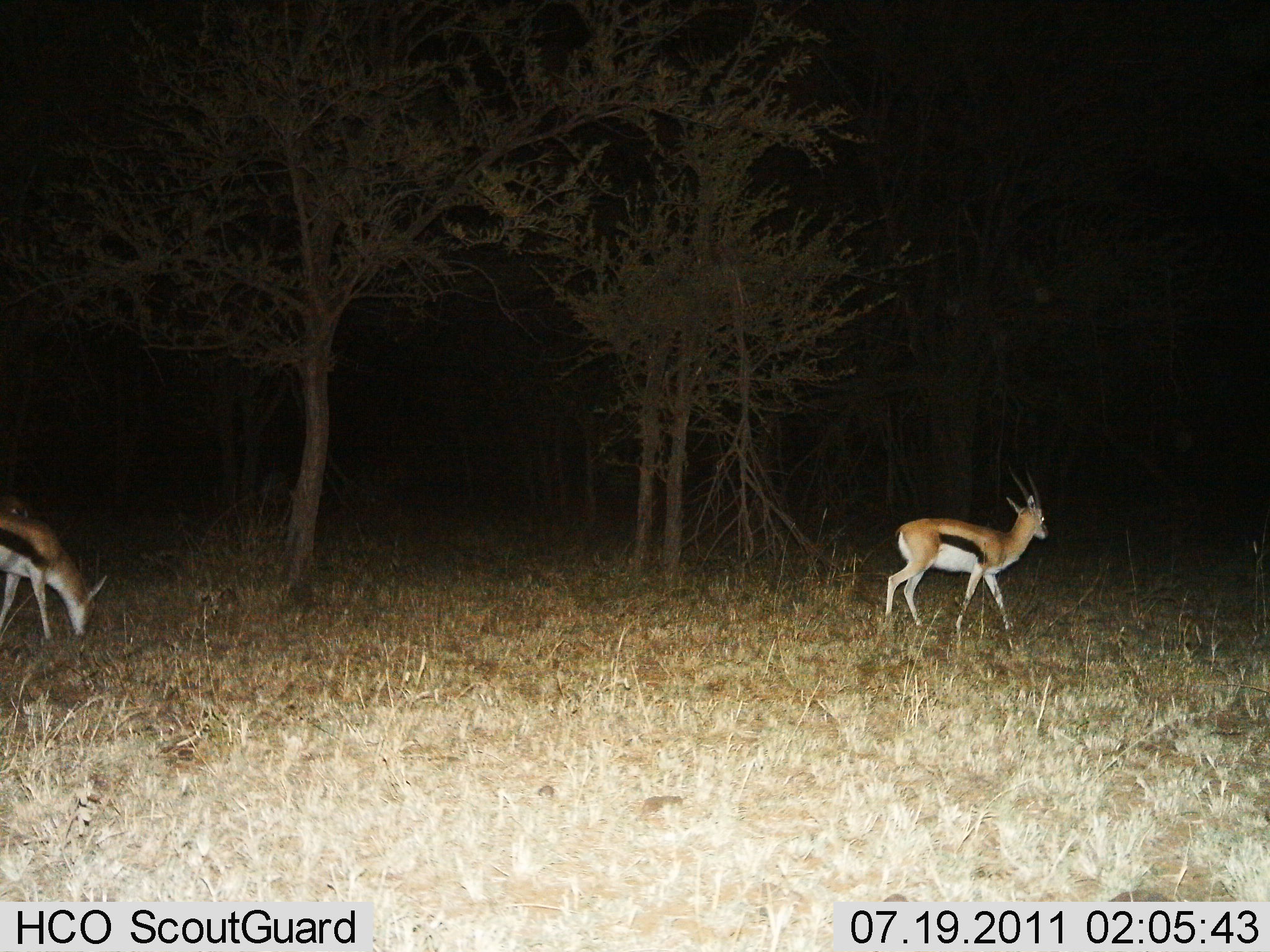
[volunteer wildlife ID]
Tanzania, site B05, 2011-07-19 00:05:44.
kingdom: Animalia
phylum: Chordata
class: Mammalia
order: Artiodactyla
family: Bovidae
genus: Eudorcas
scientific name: Eudorcas thomsonii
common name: thomson's gazelle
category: gazellethomsons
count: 2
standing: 42%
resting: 0%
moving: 50%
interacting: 0%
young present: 0%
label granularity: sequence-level